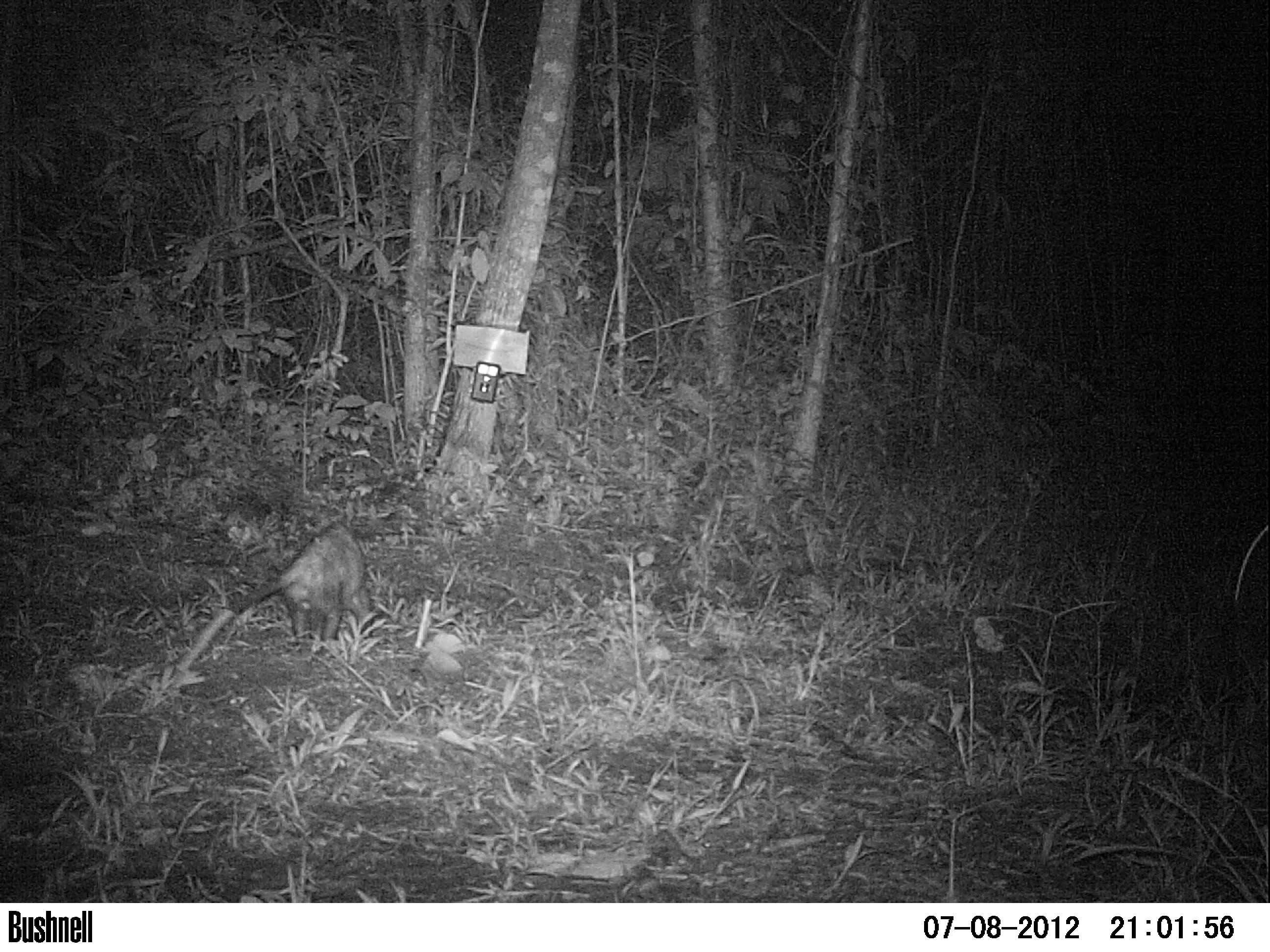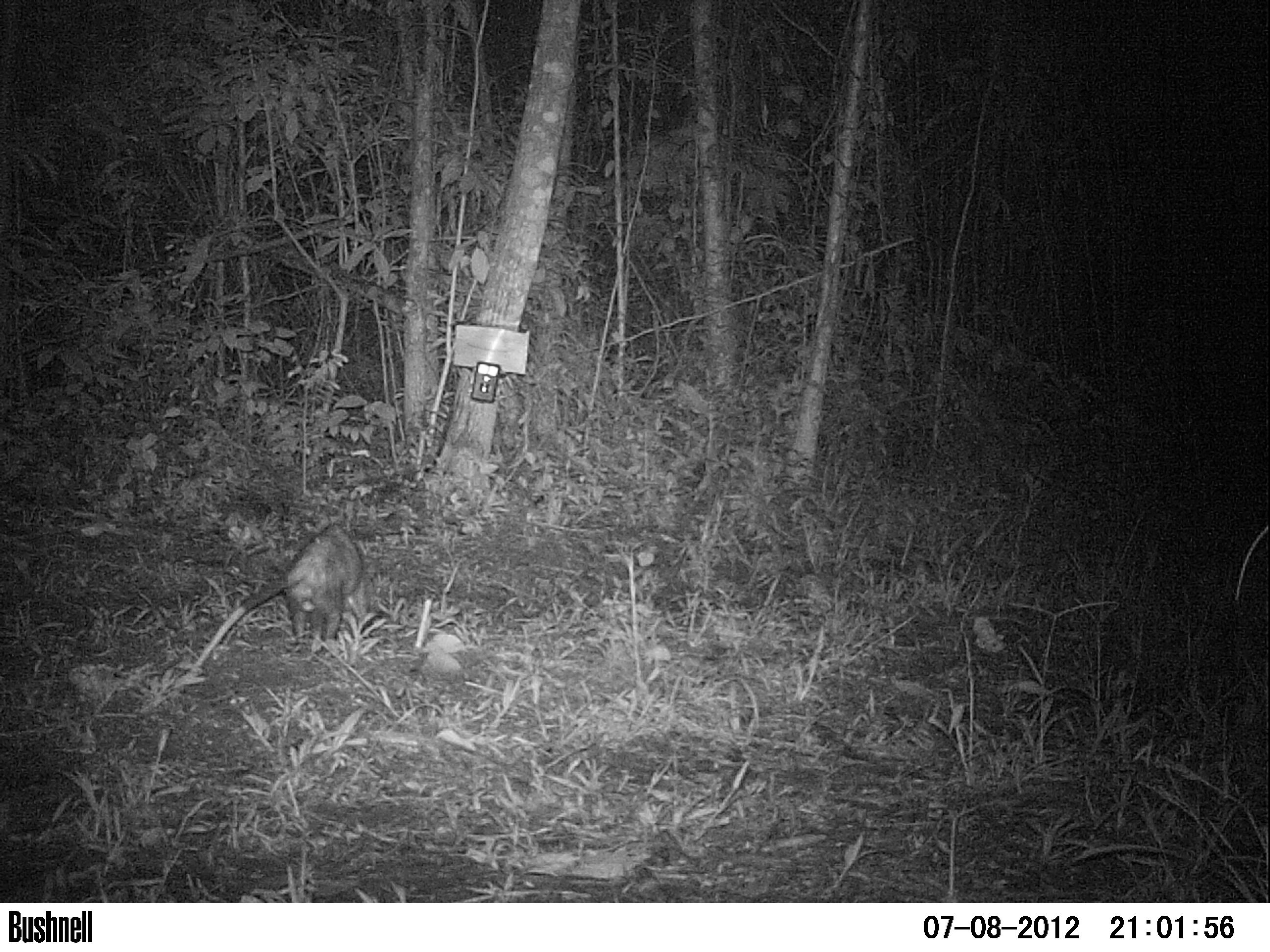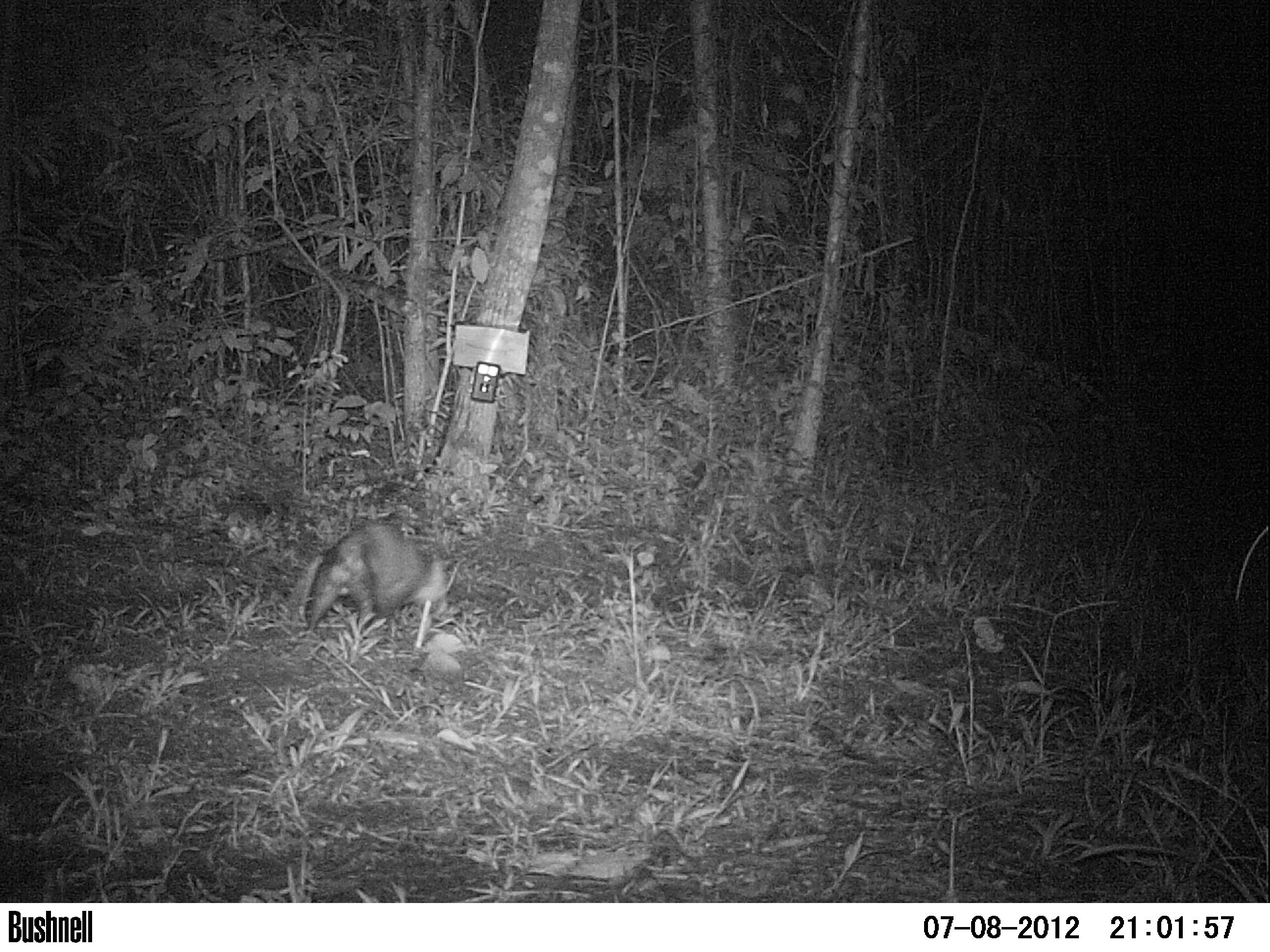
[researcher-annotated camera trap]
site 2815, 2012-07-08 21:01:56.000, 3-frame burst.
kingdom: Animalia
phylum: Chordata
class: Mammalia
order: Didelphimorphia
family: Didelphidae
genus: Didelphis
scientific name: Didelphis virginiana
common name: virginia opossum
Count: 1.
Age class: adult.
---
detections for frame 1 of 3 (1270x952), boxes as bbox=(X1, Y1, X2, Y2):
didelphis virginiana: bbox=(162, 521, 374, 675)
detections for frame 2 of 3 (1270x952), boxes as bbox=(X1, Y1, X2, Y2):
didelphis virginiana: bbox=(194, 521, 365, 666)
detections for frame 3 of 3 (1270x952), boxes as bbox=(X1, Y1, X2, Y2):
didelphis virginiana: bbox=(304, 521, 455, 639)